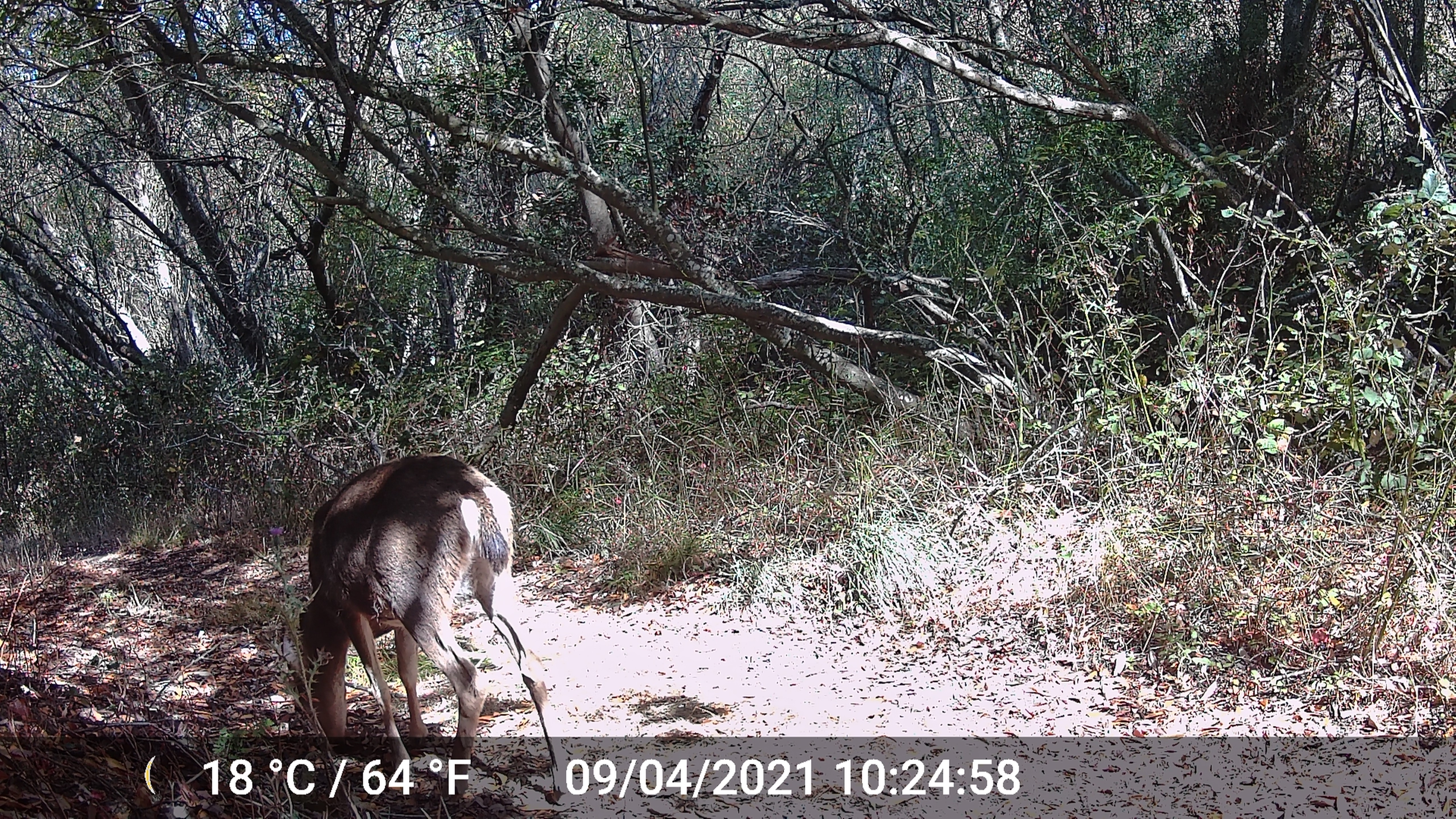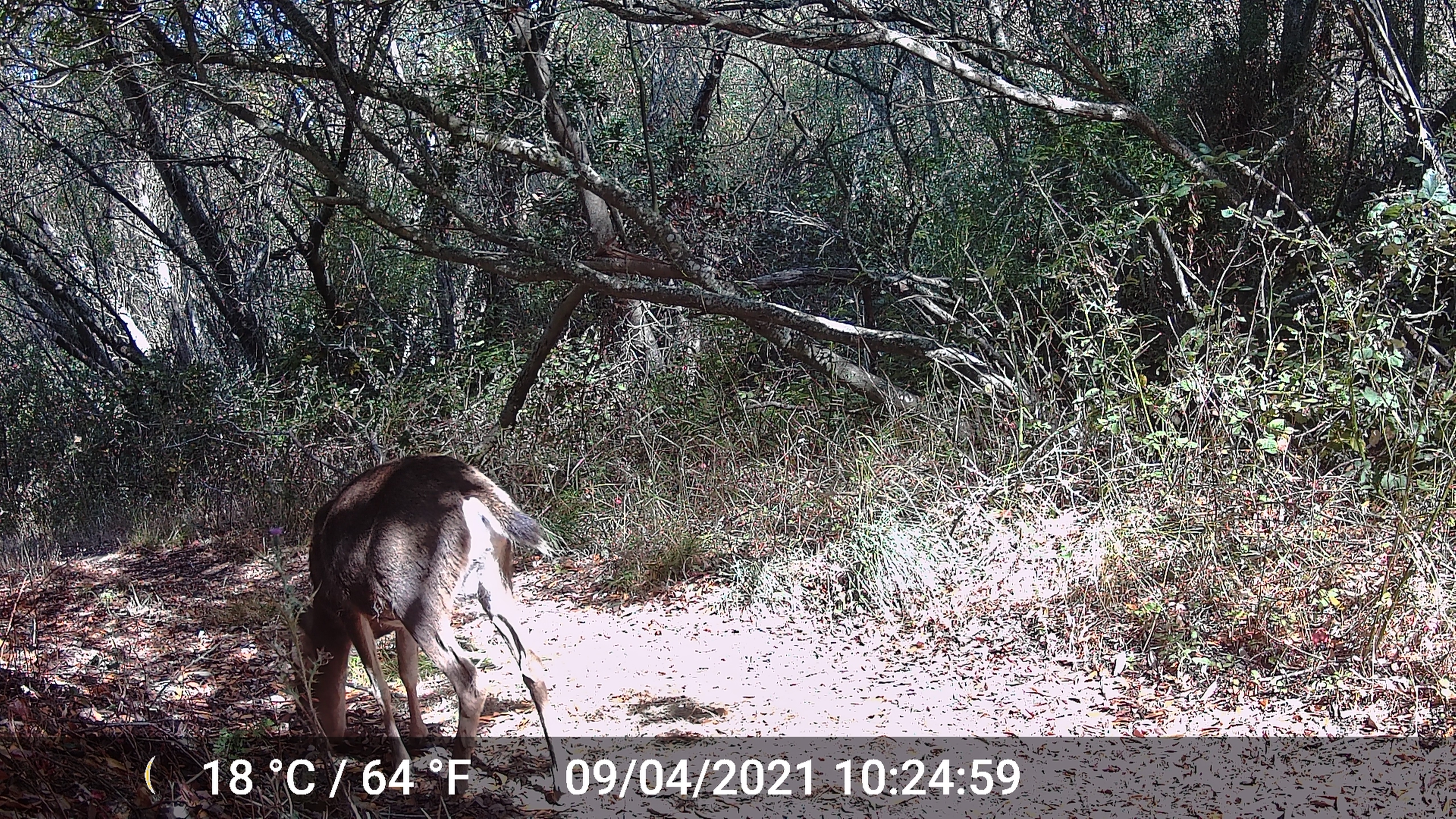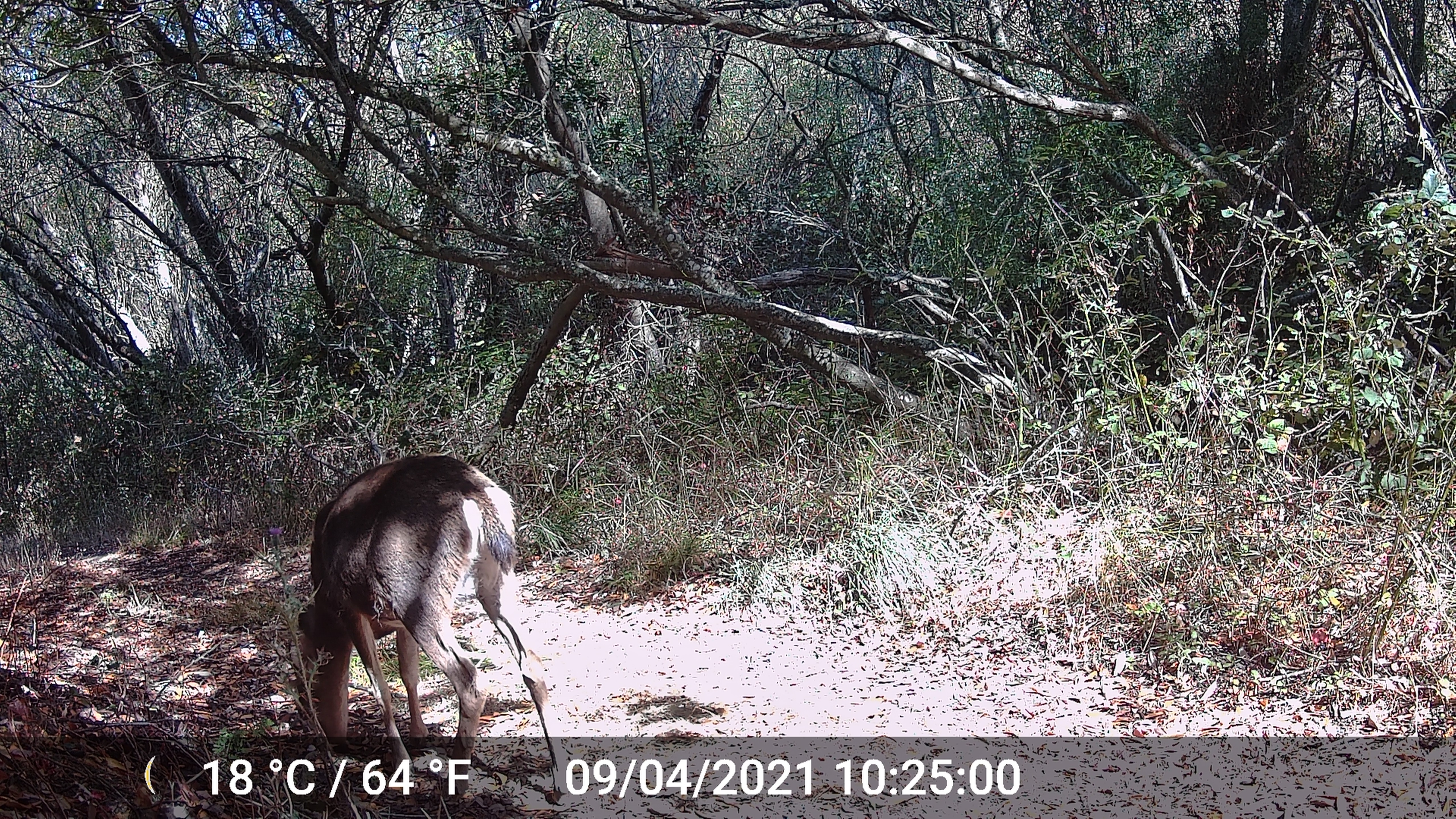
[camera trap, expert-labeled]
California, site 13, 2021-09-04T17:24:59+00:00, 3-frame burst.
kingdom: Animalia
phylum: Chordata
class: Mammalia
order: Artiodactyla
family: Cervidae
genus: Odocoileus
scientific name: Odocoileus hemionus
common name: mule deer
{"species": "mule deer (Odocoileus hemionus)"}